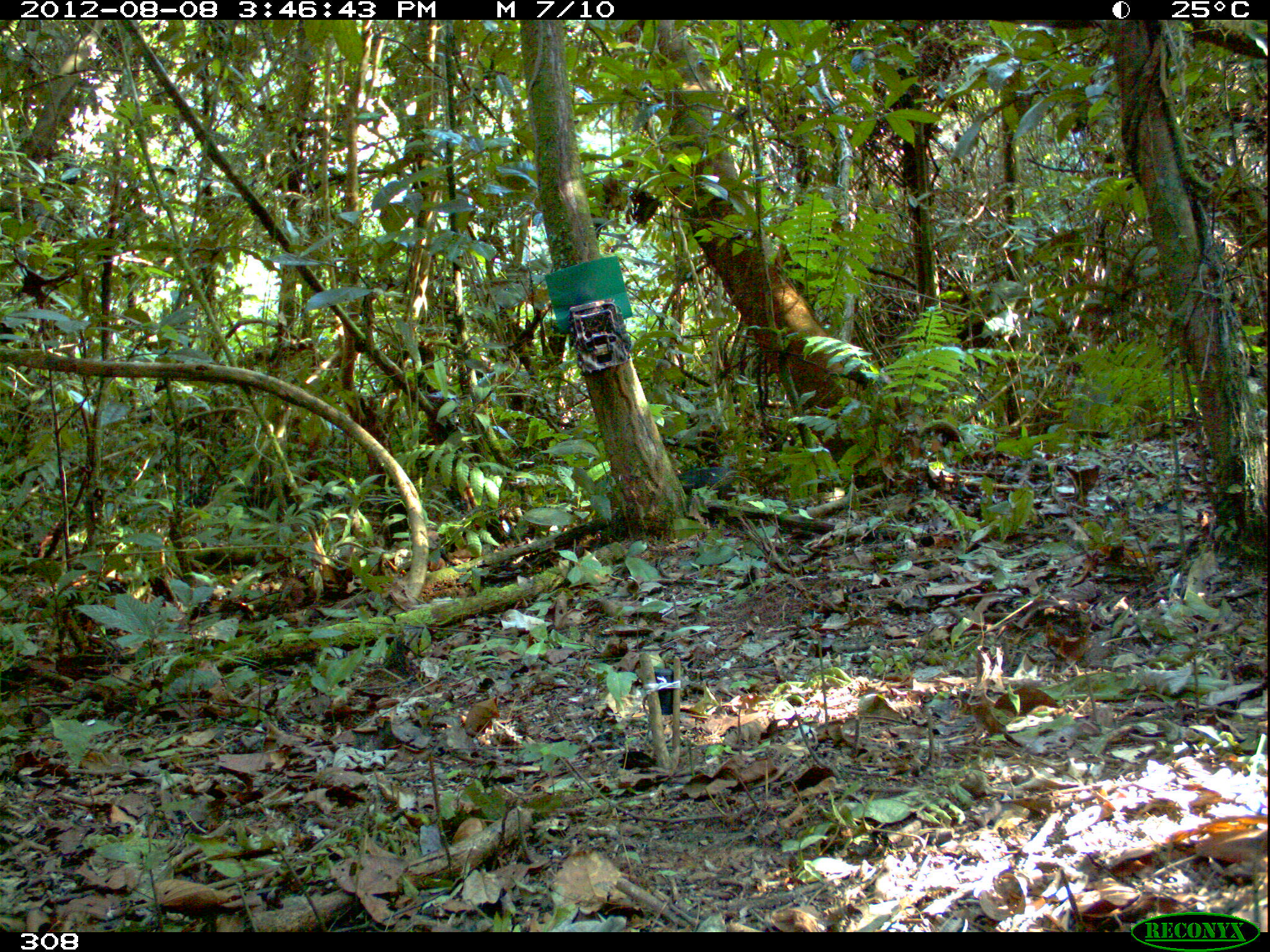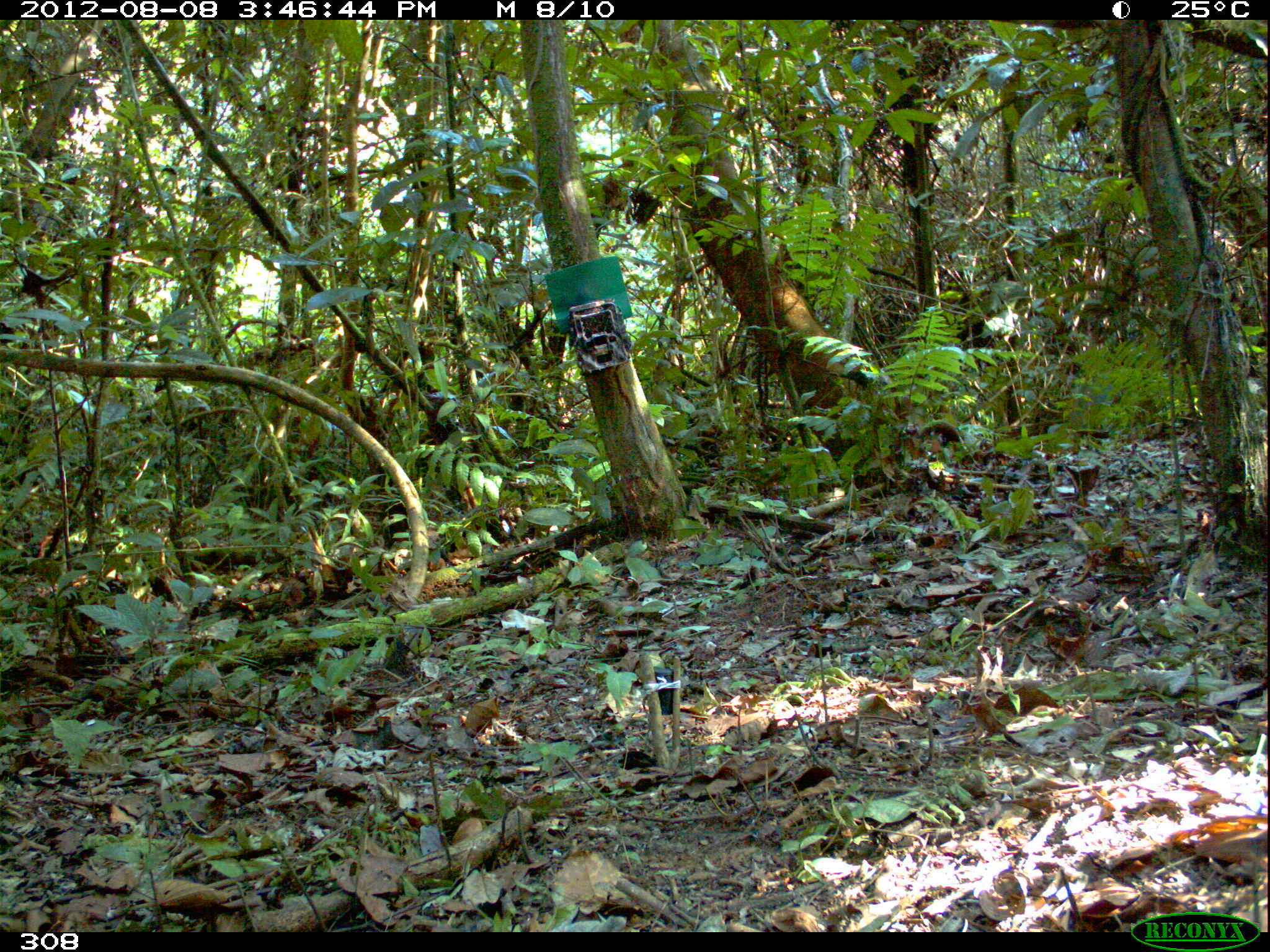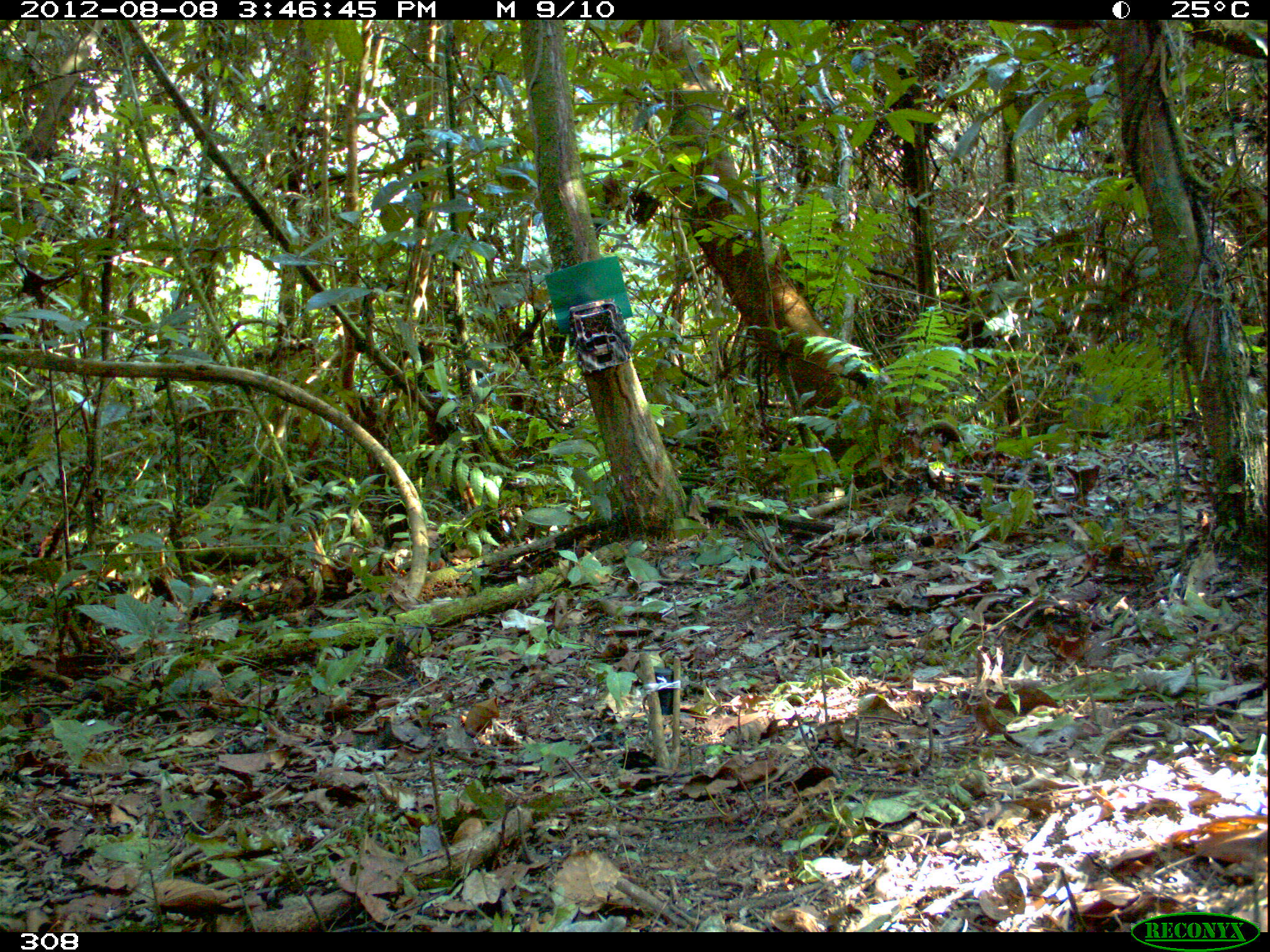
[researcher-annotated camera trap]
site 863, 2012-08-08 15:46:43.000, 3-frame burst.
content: unidentified animal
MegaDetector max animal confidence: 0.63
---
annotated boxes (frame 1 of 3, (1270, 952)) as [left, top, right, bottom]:
unknown: [675, 454, 740, 508]